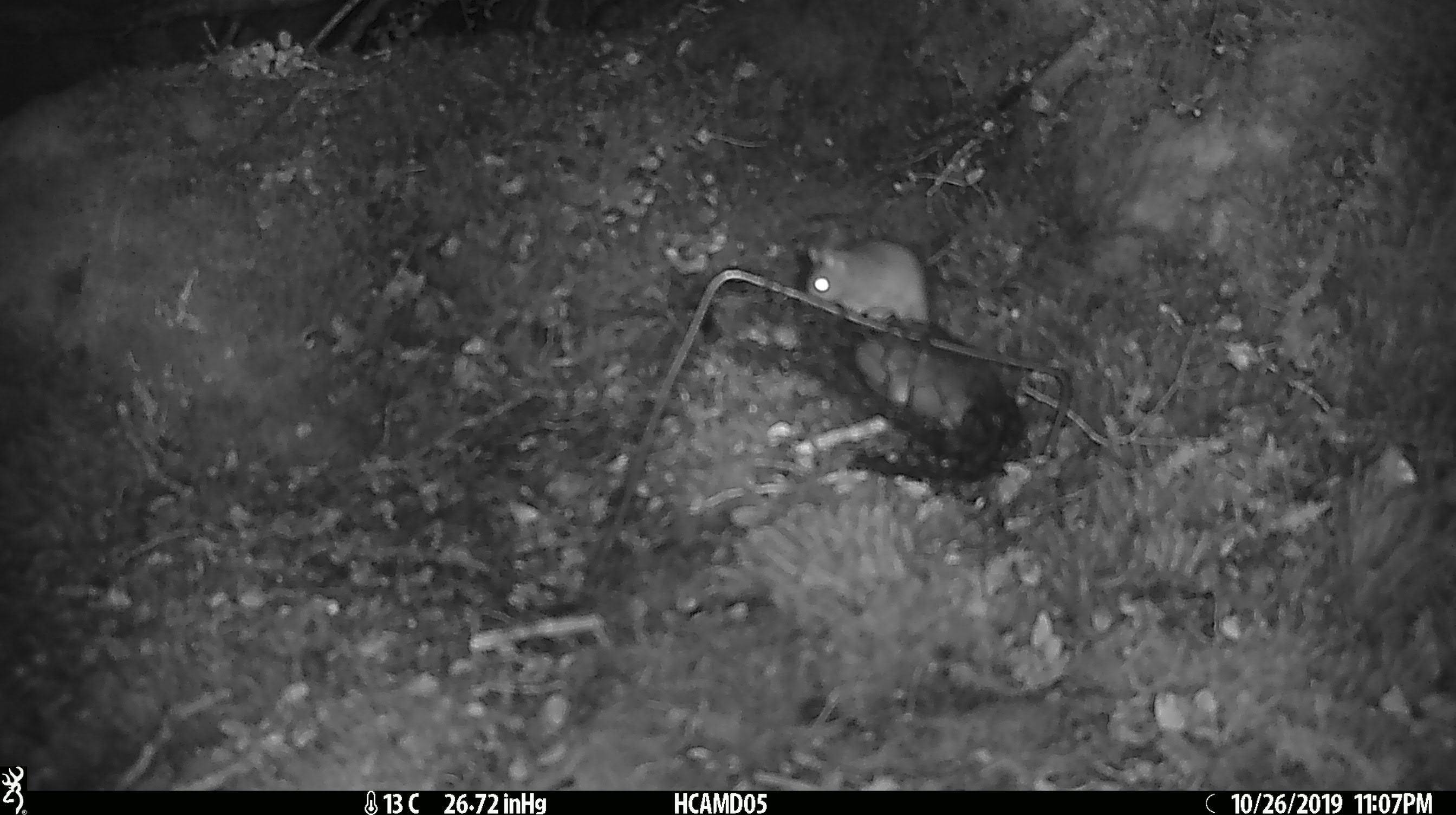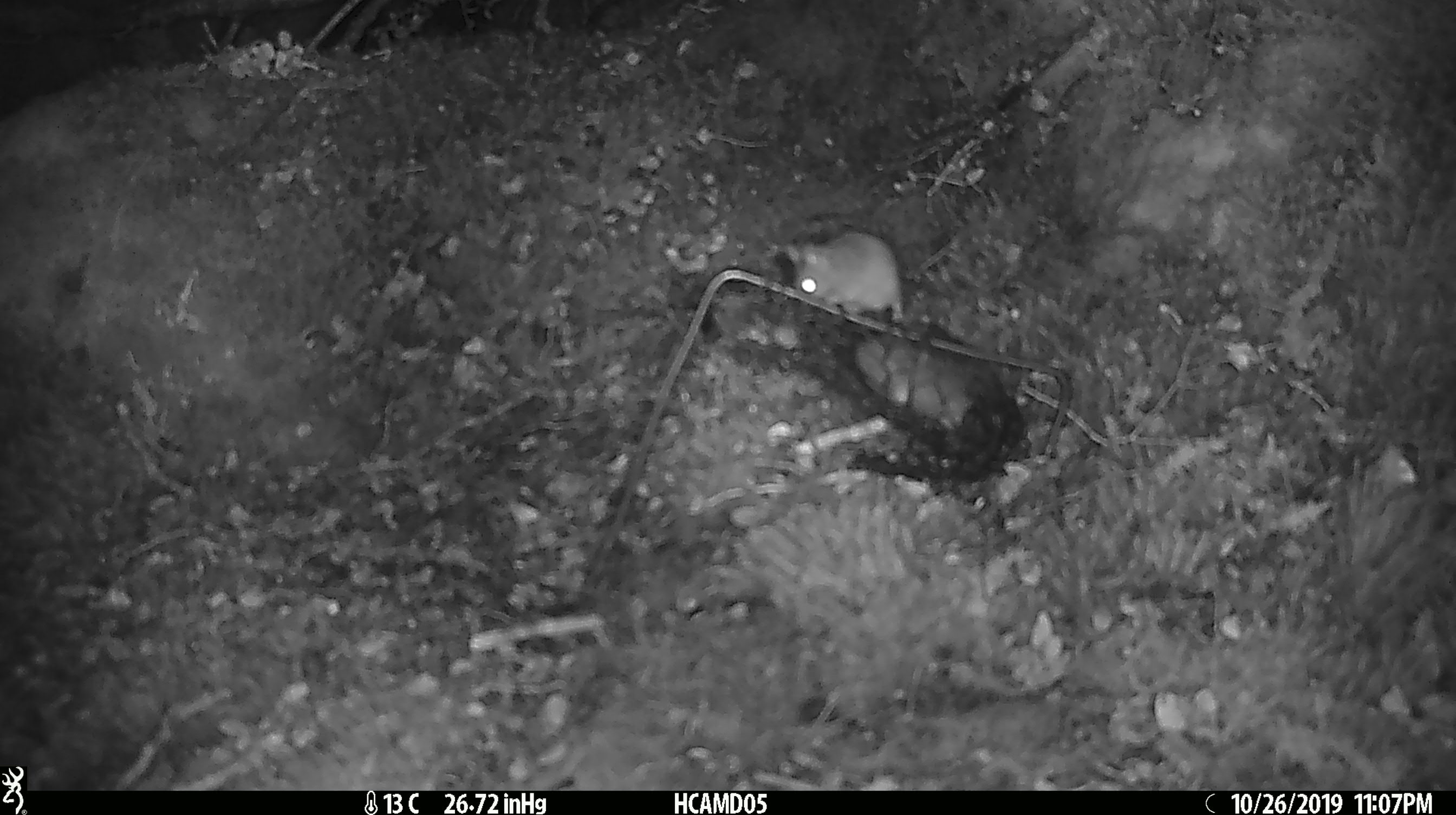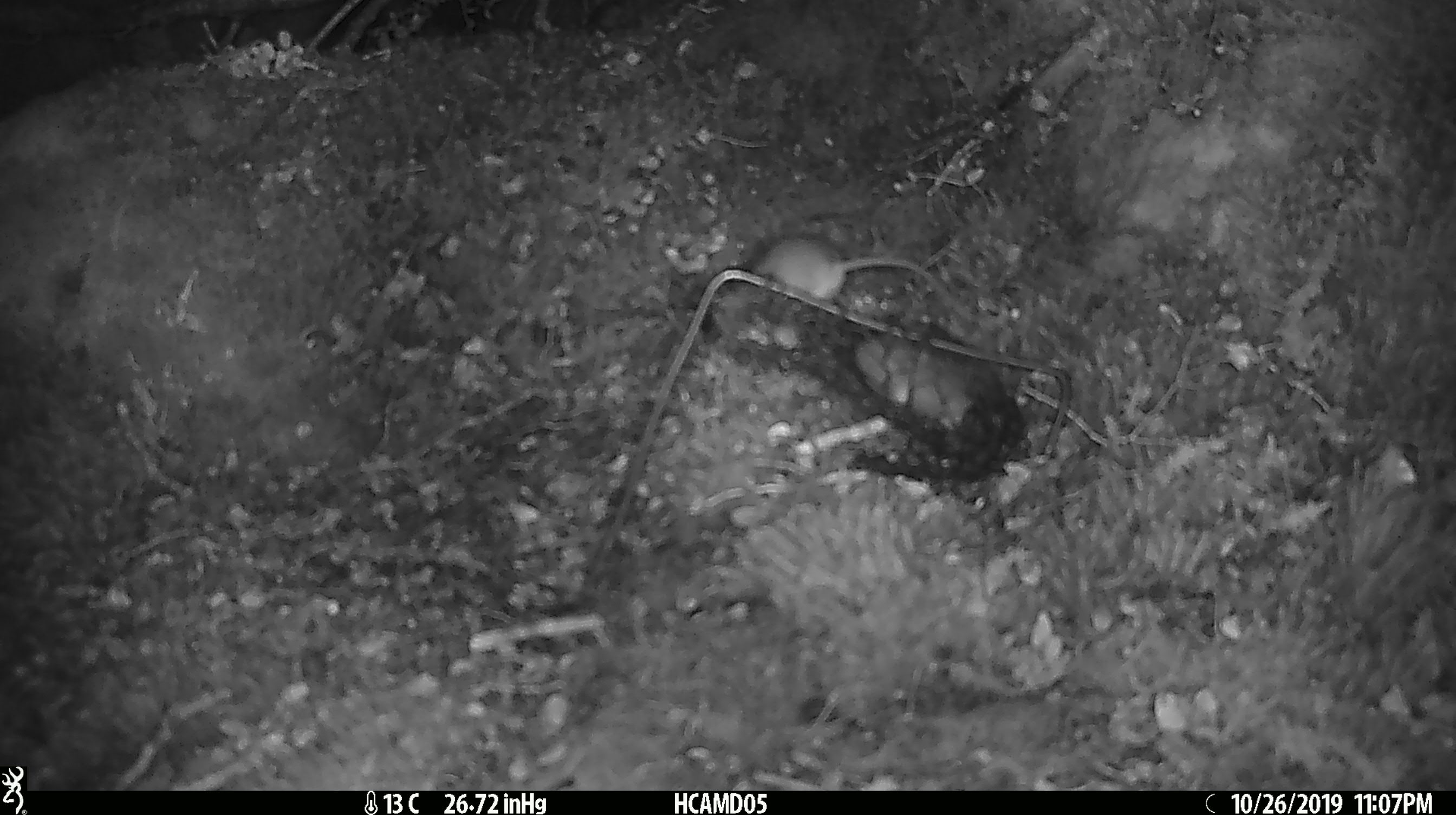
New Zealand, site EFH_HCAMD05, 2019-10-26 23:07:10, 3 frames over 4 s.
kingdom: Animalia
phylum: Chordata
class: Mammalia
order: Rodentia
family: Muridae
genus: Mus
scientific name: Mus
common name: mouse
Mouse (Mus).